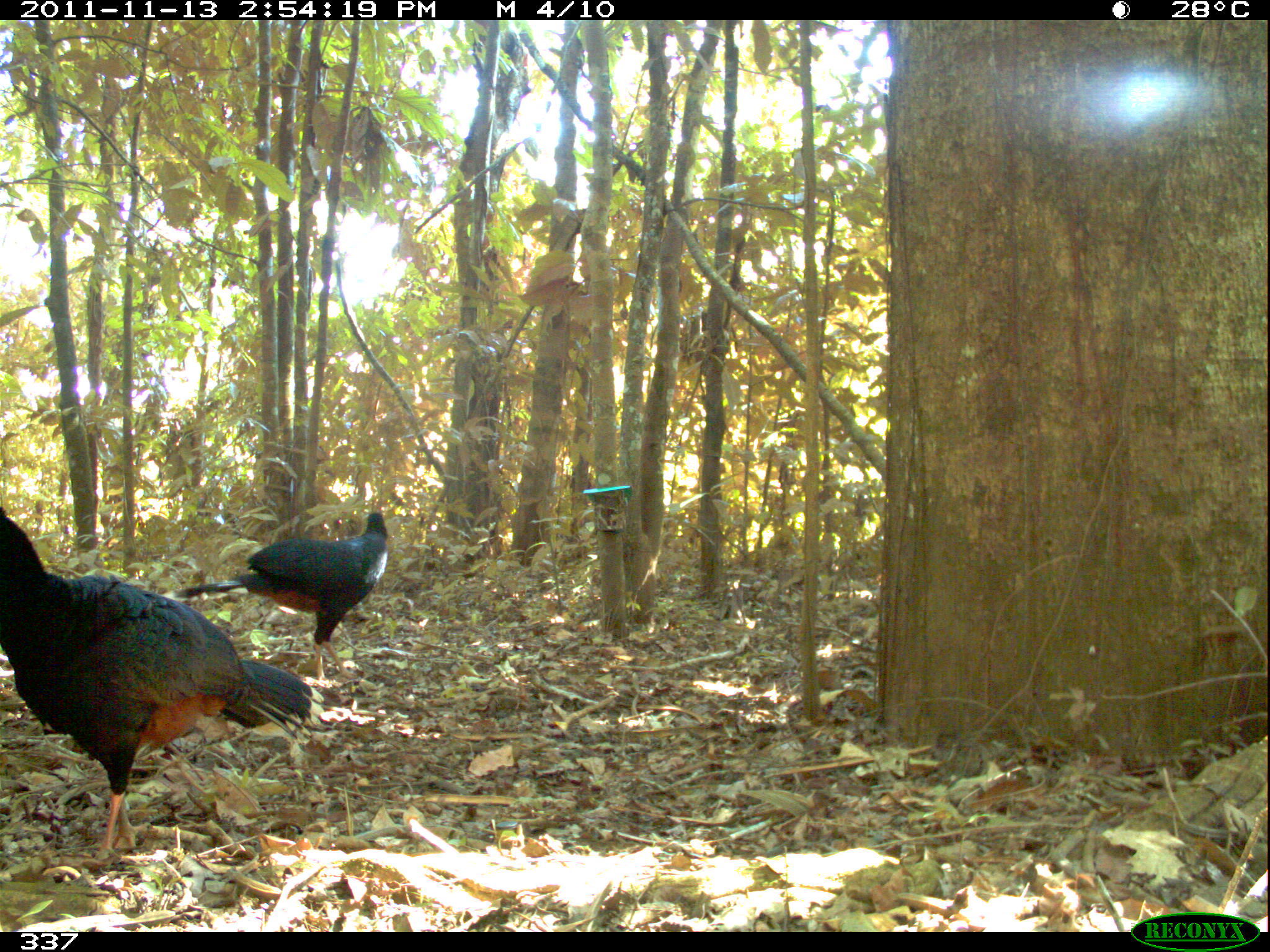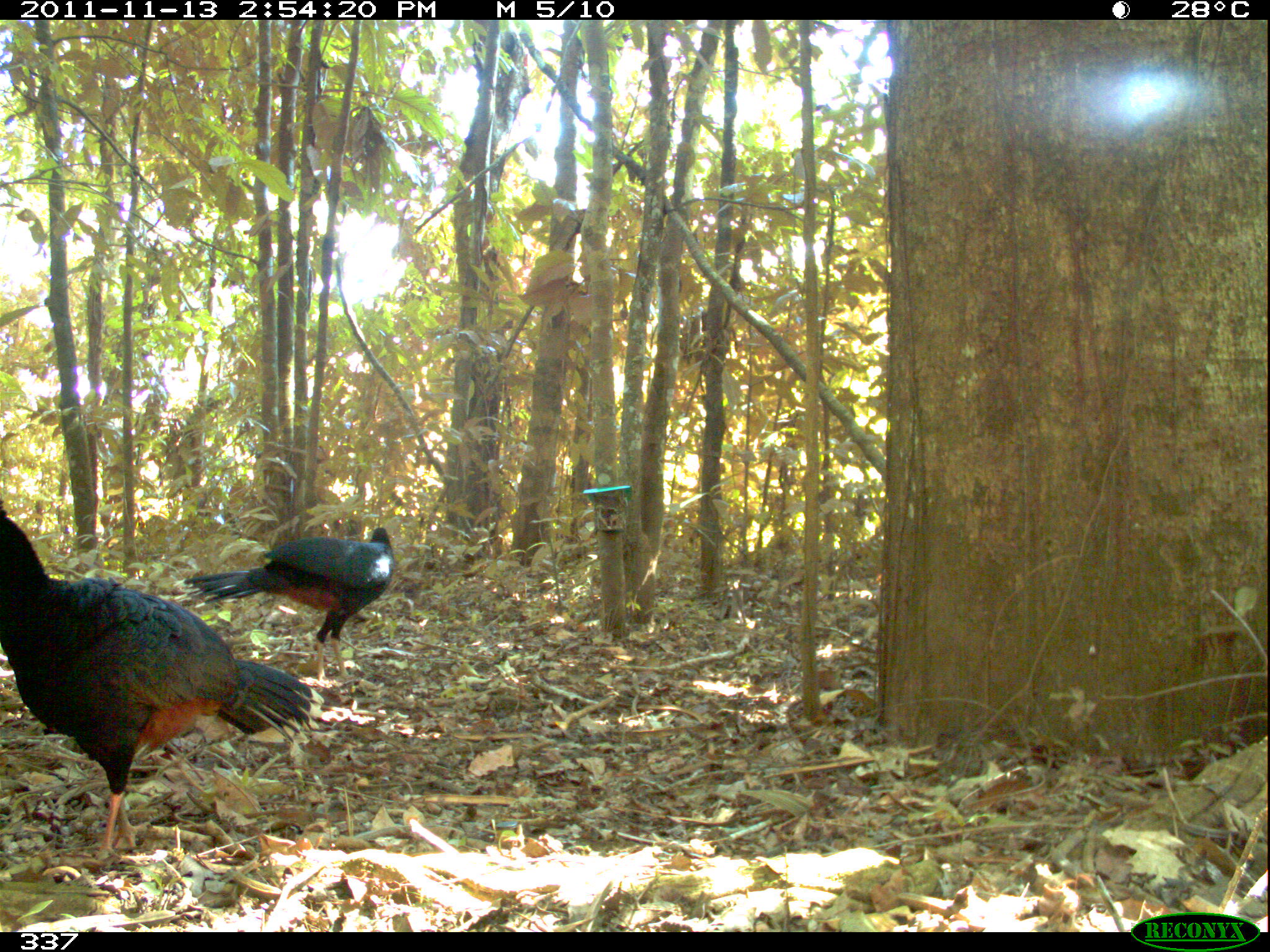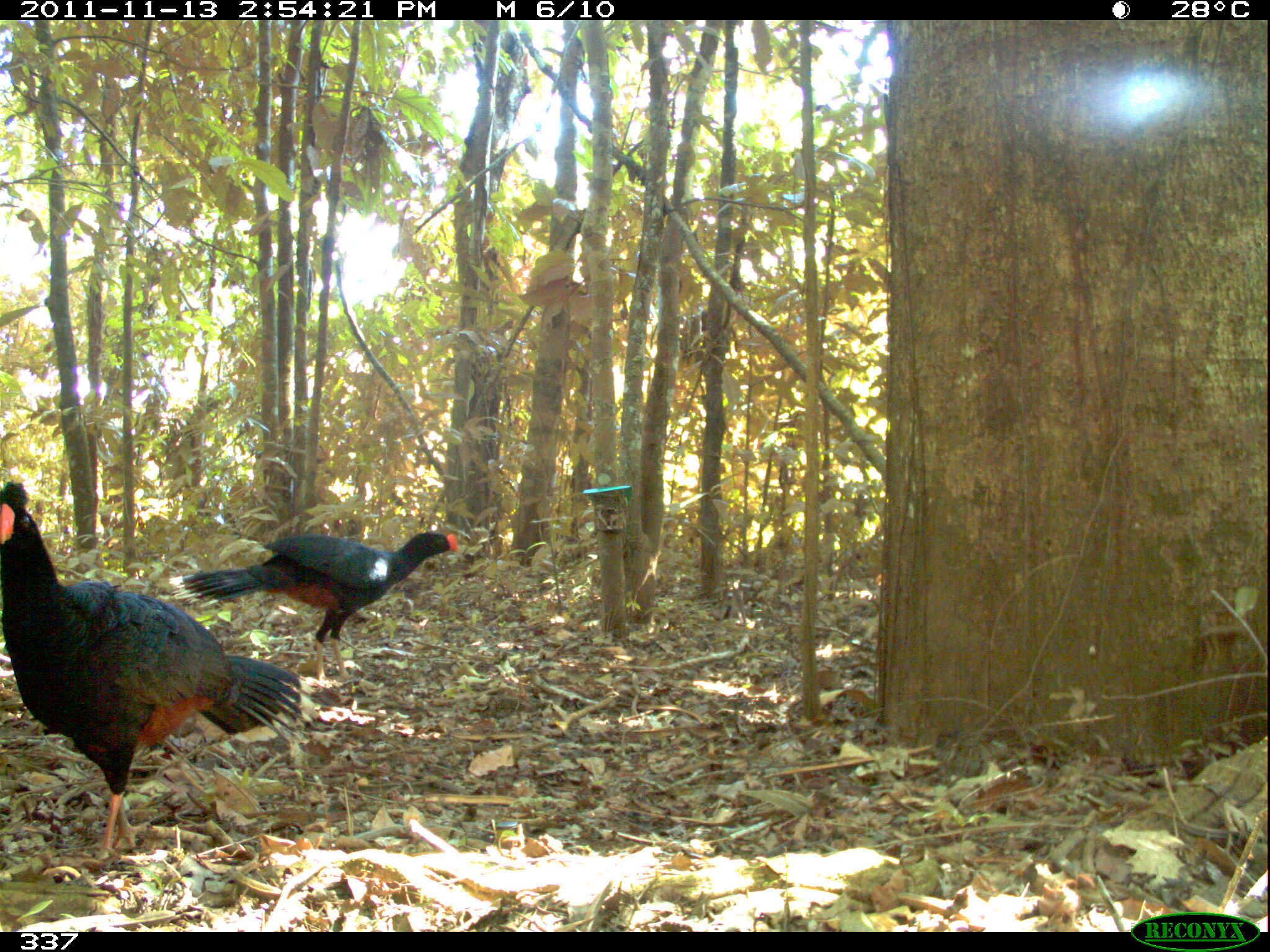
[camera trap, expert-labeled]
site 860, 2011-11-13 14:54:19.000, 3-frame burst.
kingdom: Animalia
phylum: Chordata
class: Aves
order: Galliformes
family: Cracidae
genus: Penelope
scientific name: Penelope jacquacu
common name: spix's guan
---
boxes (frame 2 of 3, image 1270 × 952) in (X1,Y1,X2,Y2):
penelope jacquacu: (0,497,329,862); (173,526,397,689)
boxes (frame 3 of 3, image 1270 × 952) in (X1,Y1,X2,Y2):
penelope jacquacu: (0,477,328,869); (166,528,462,690)